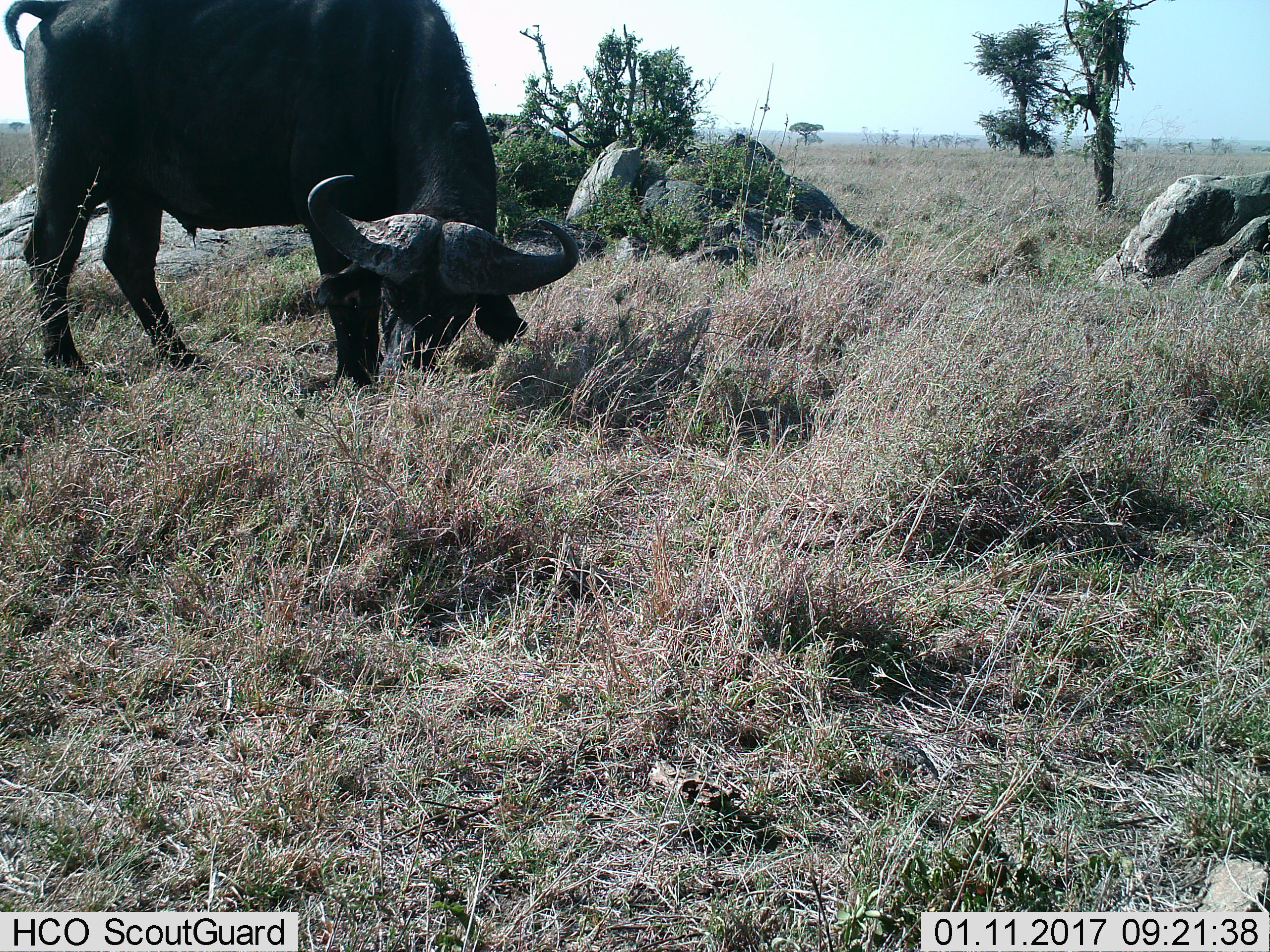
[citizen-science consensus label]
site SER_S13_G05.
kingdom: Animalia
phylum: Chordata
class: Mammalia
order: Artiodactyla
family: Bovidae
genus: Syncerus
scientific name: Syncerus caffer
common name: african buffalo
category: buffalo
Buffalo (african buffalo) (Syncerus caffer), count 1. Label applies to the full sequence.